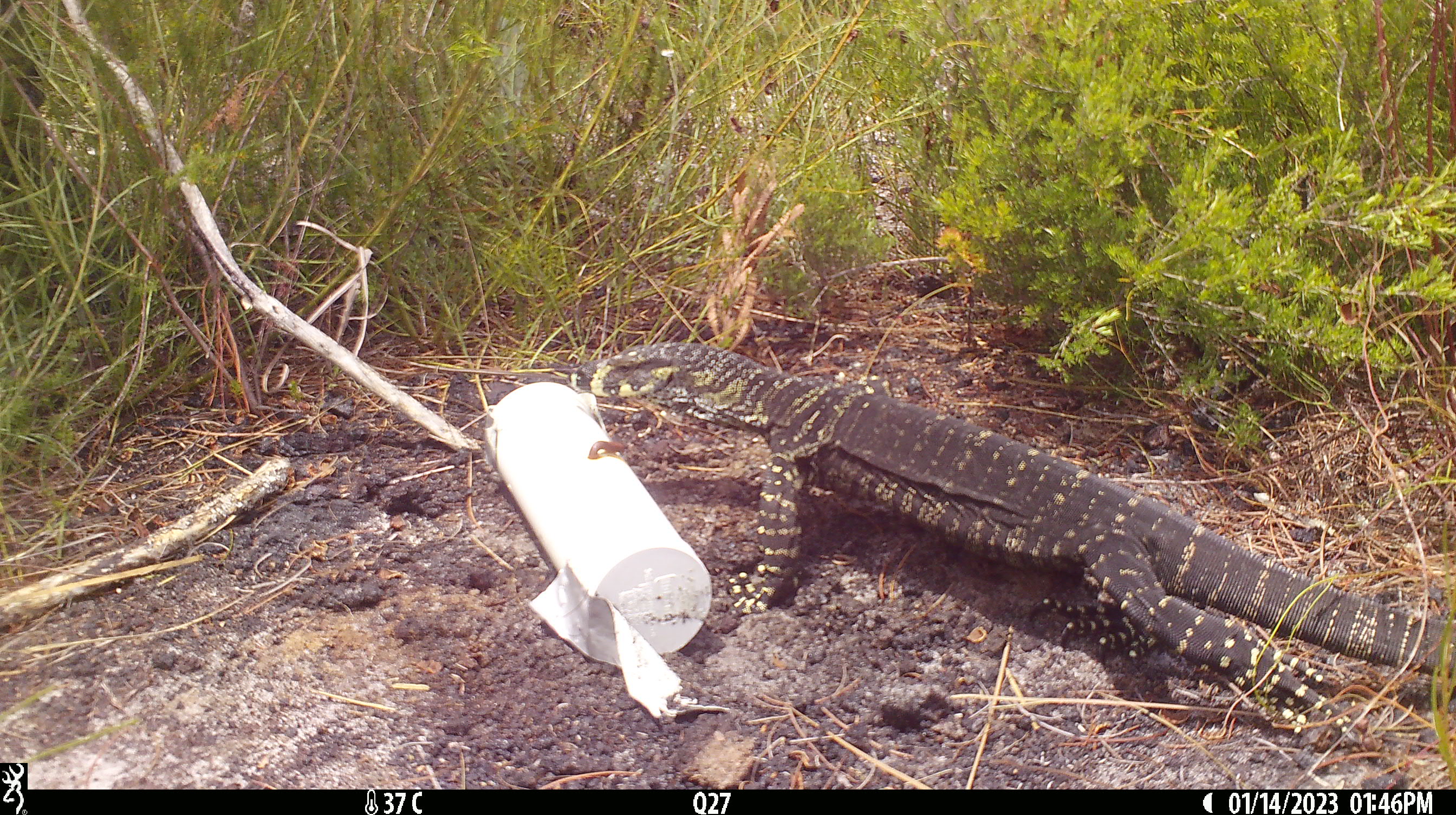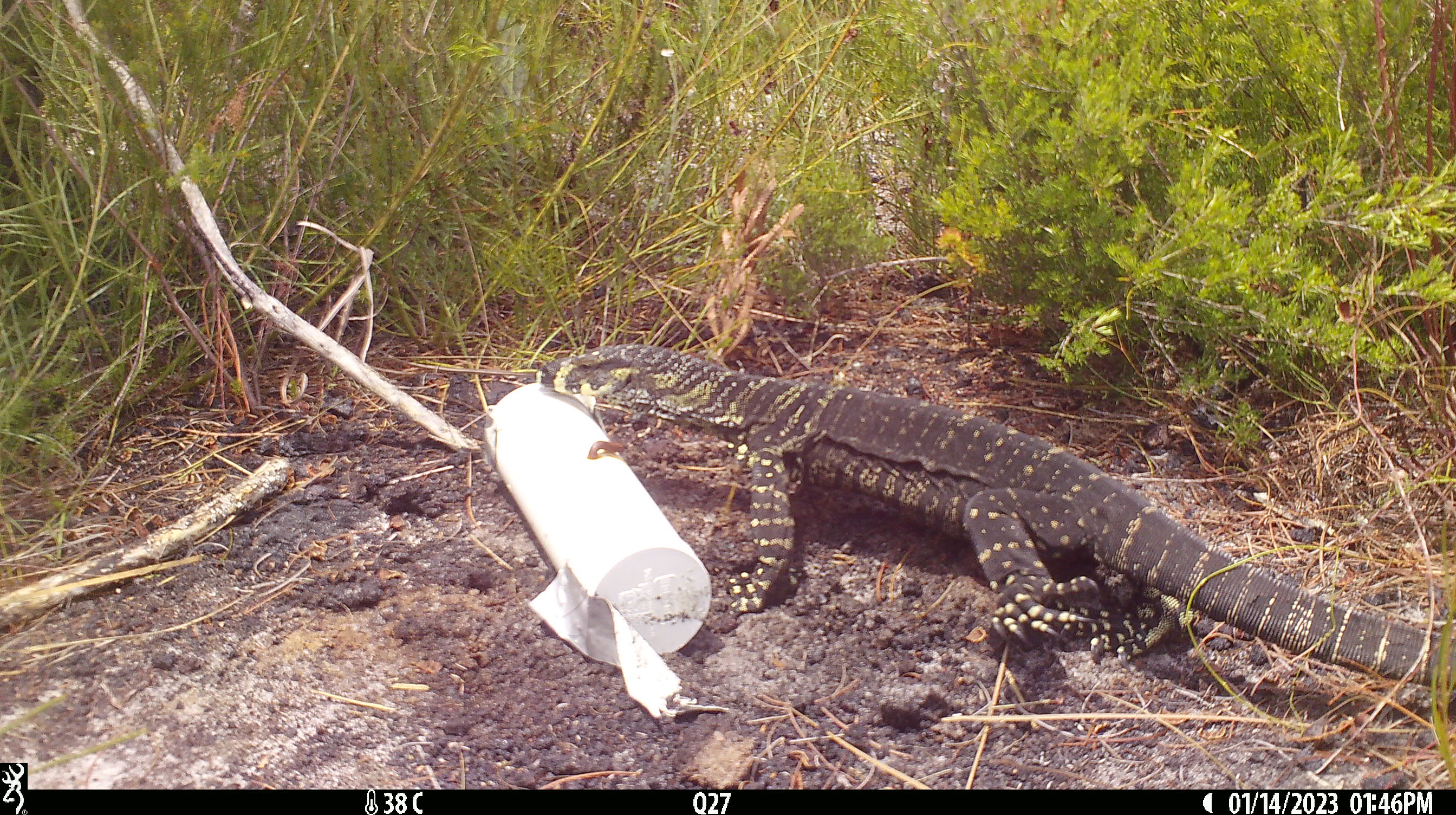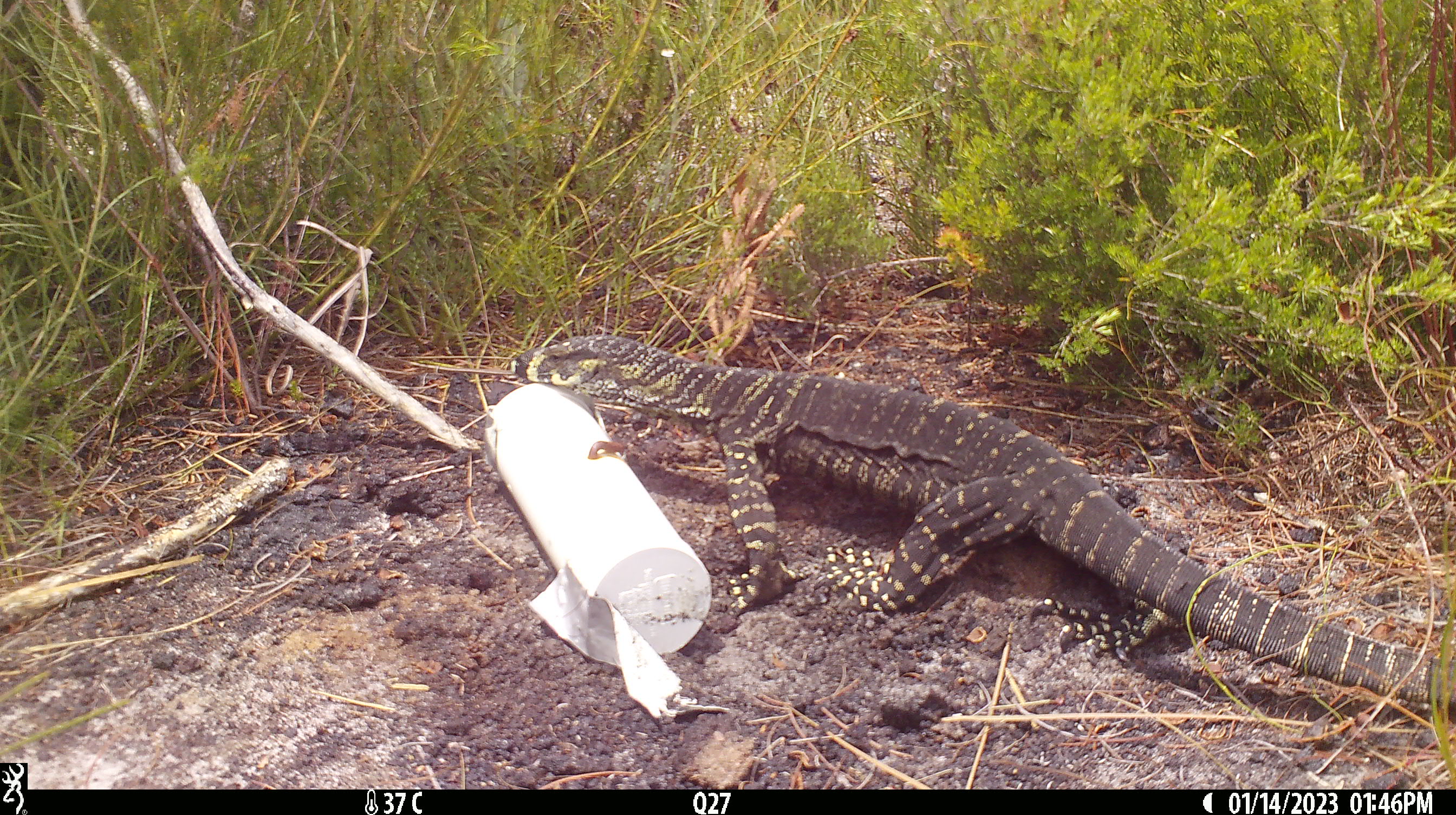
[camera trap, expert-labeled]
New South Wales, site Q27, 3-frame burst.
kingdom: Animalia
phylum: Chordata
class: Reptilia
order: Squamata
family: Varanidae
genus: Varanus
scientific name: Varanus varius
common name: lace monitor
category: goanna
Goanna (lace monitor) (Varanus varius).